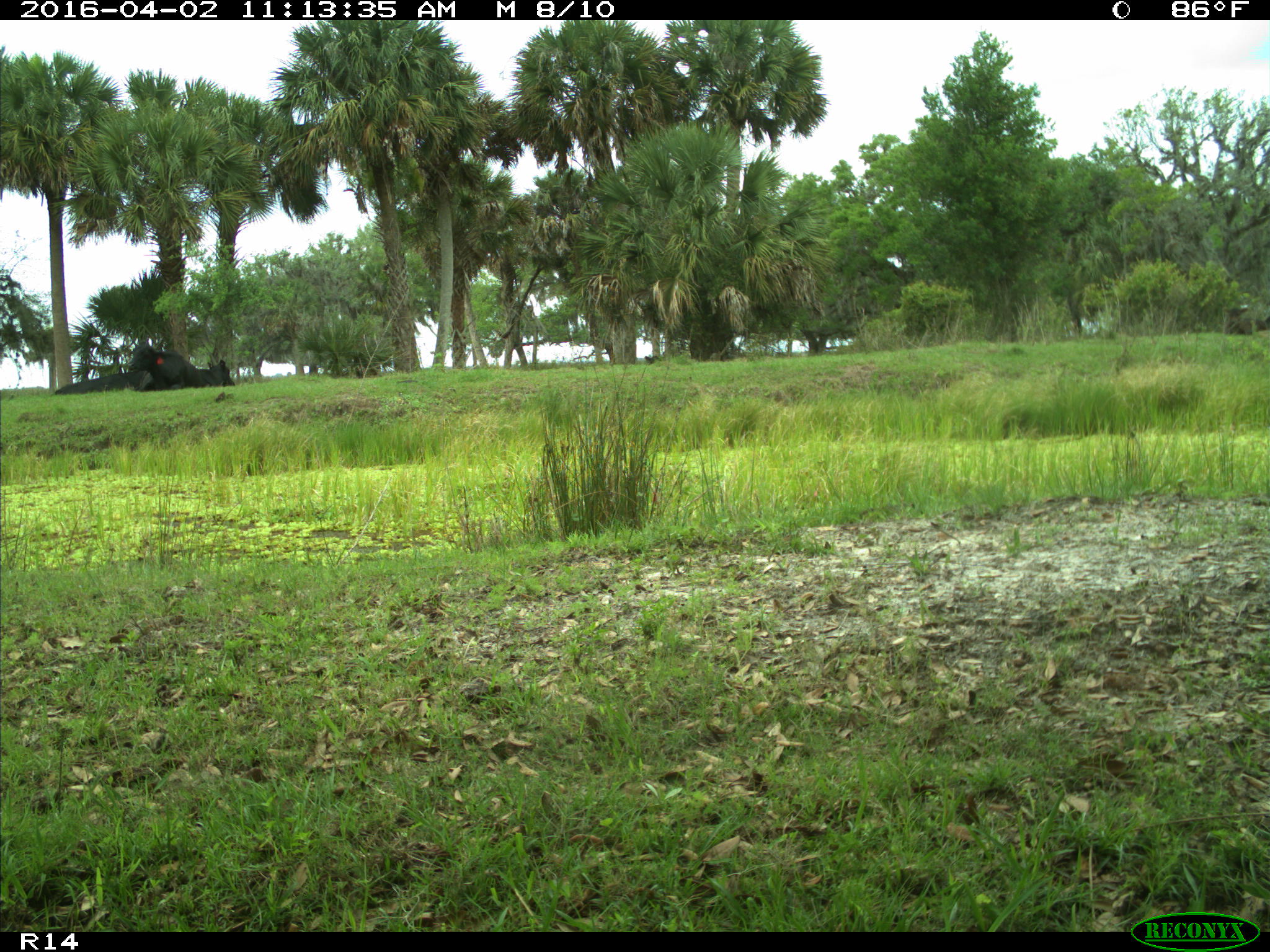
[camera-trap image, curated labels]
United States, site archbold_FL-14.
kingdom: Animalia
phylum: Chordata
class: Mammalia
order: Artiodactyla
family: Bovidae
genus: Bos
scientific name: Bos taurus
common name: domestic cow